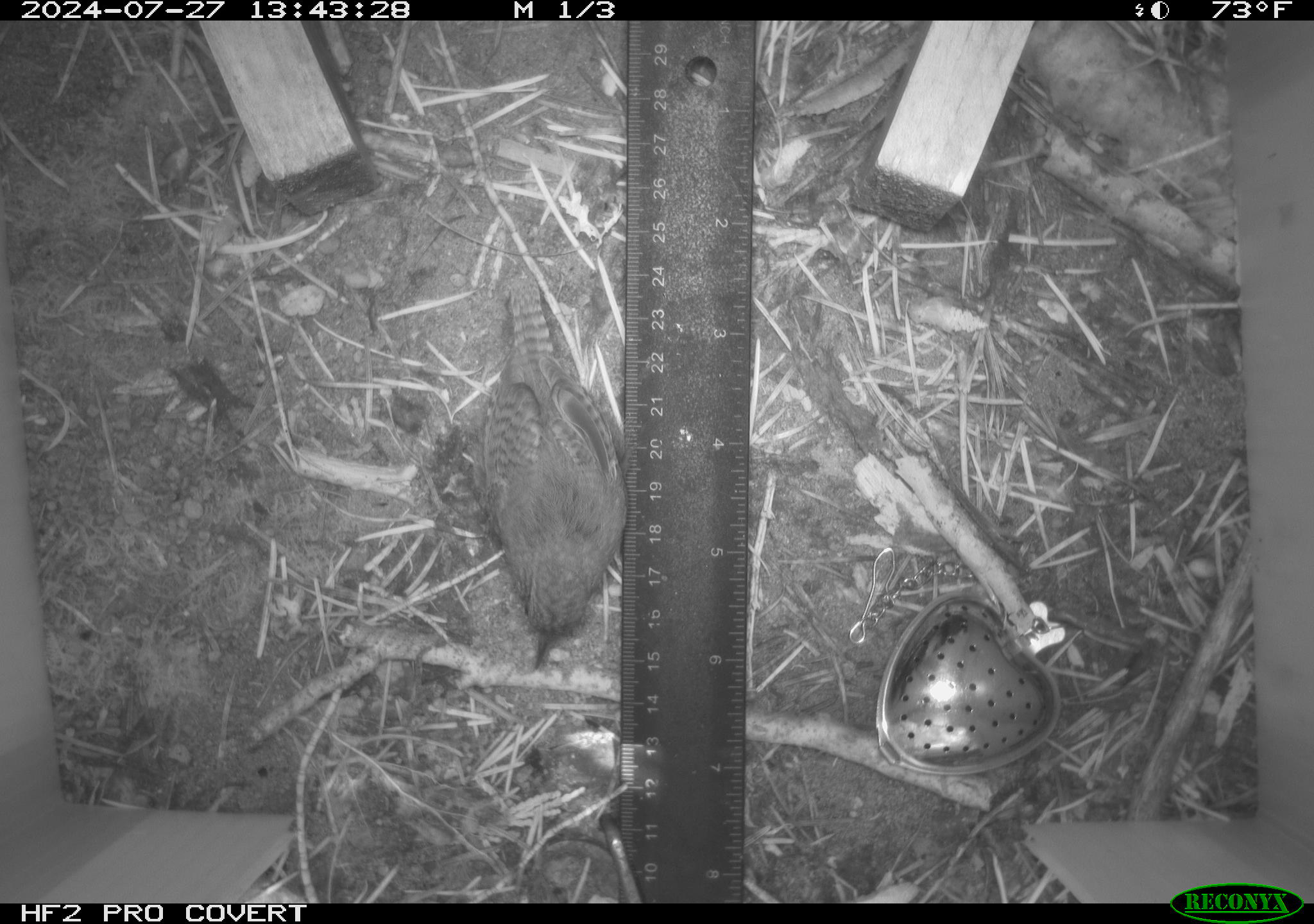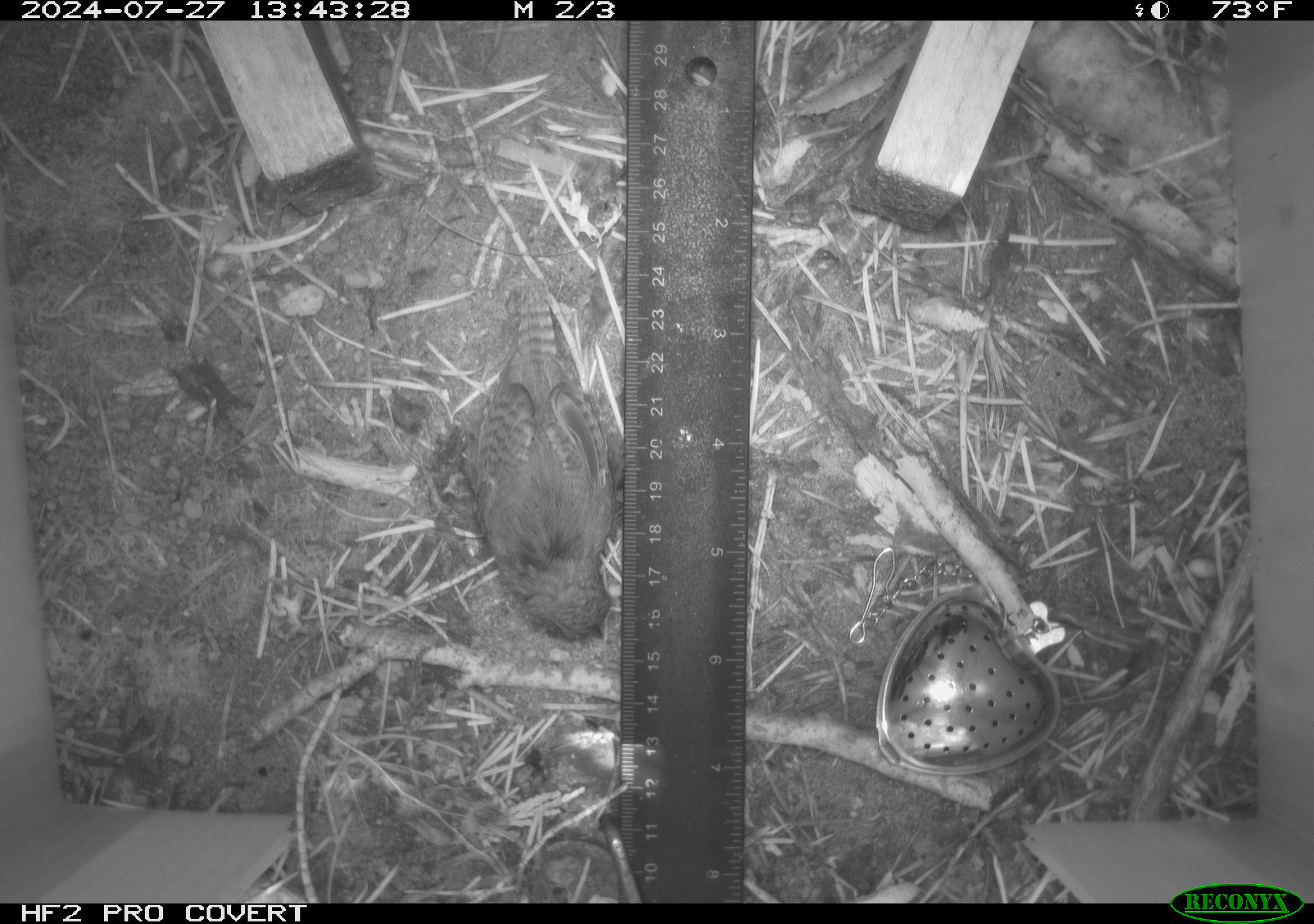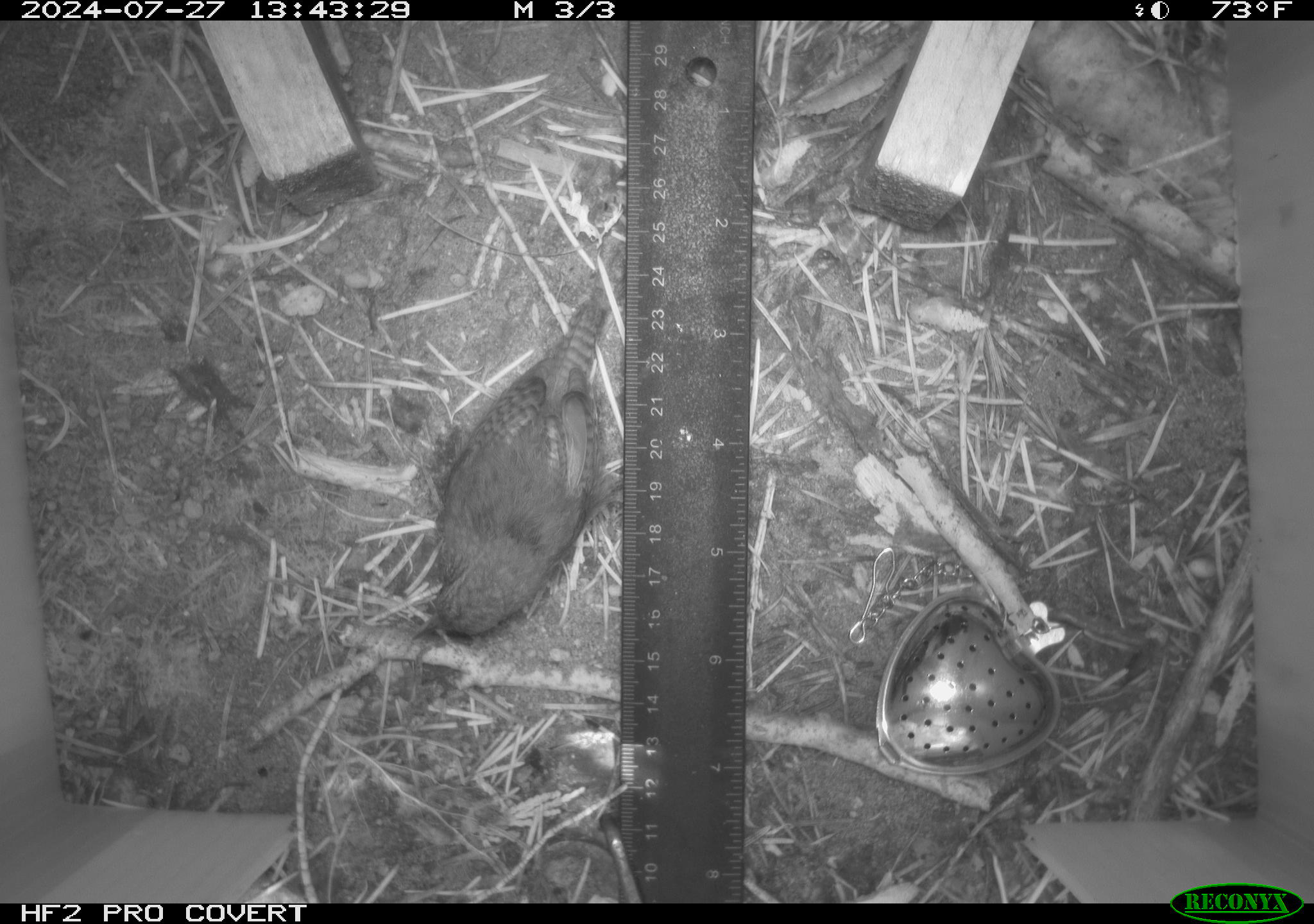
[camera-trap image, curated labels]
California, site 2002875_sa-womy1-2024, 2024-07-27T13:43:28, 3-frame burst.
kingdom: Animalia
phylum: Chordata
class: Aves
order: Passeriformes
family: Troglodytidae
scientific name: Troglodytidae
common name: wren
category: troglodytidae family